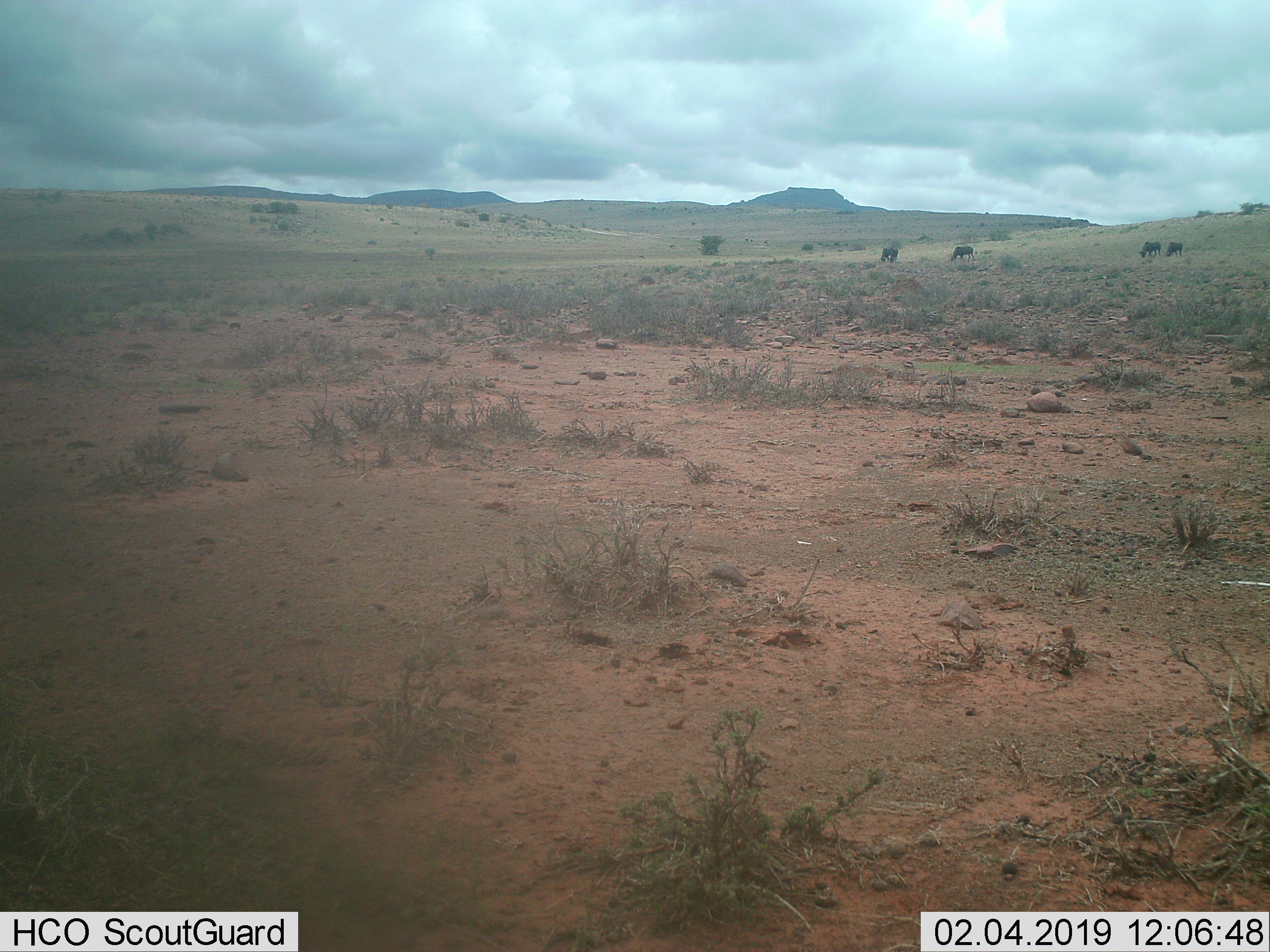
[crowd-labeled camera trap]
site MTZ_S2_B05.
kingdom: Animalia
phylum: Chordata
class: Mammalia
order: Artiodactyla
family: Bovidae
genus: Connochaetes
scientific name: Connochaetes gnou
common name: black wildebeest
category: wildebeestblack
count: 4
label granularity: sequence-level